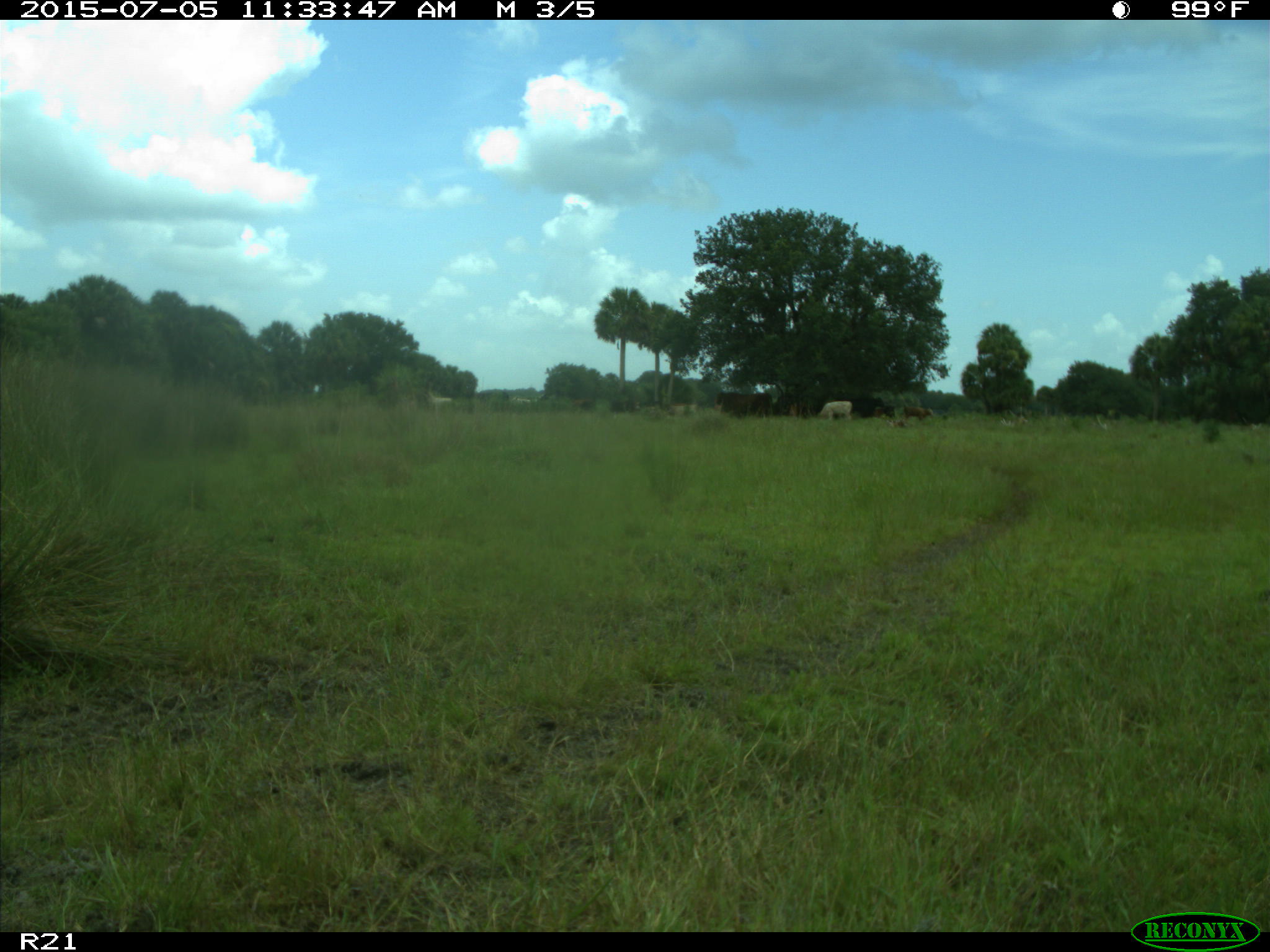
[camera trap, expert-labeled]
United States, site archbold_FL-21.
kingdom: Animalia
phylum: Chordata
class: Mammalia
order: Artiodactyla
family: Bovidae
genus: Bos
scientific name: Bos taurus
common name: domestic cow